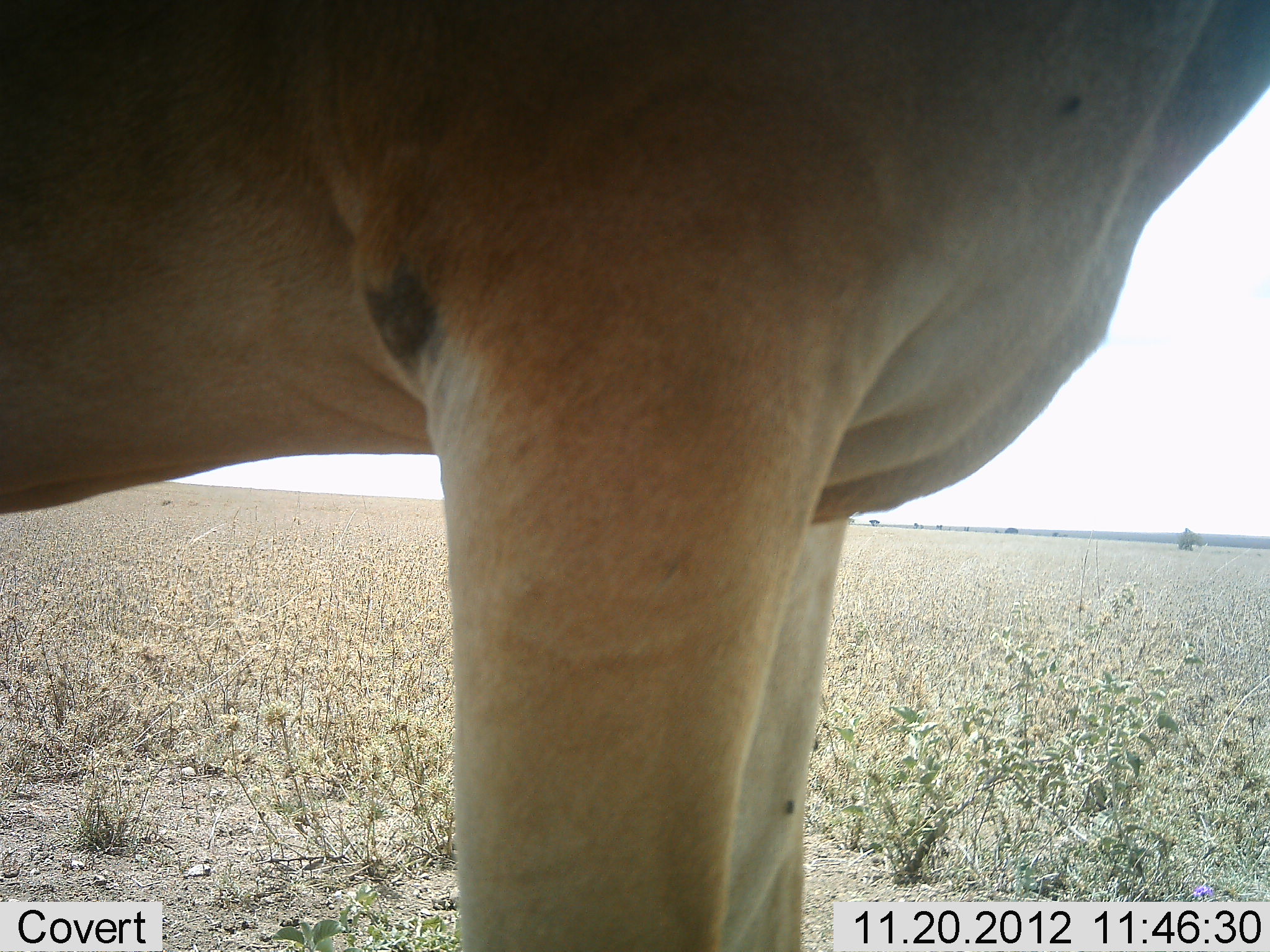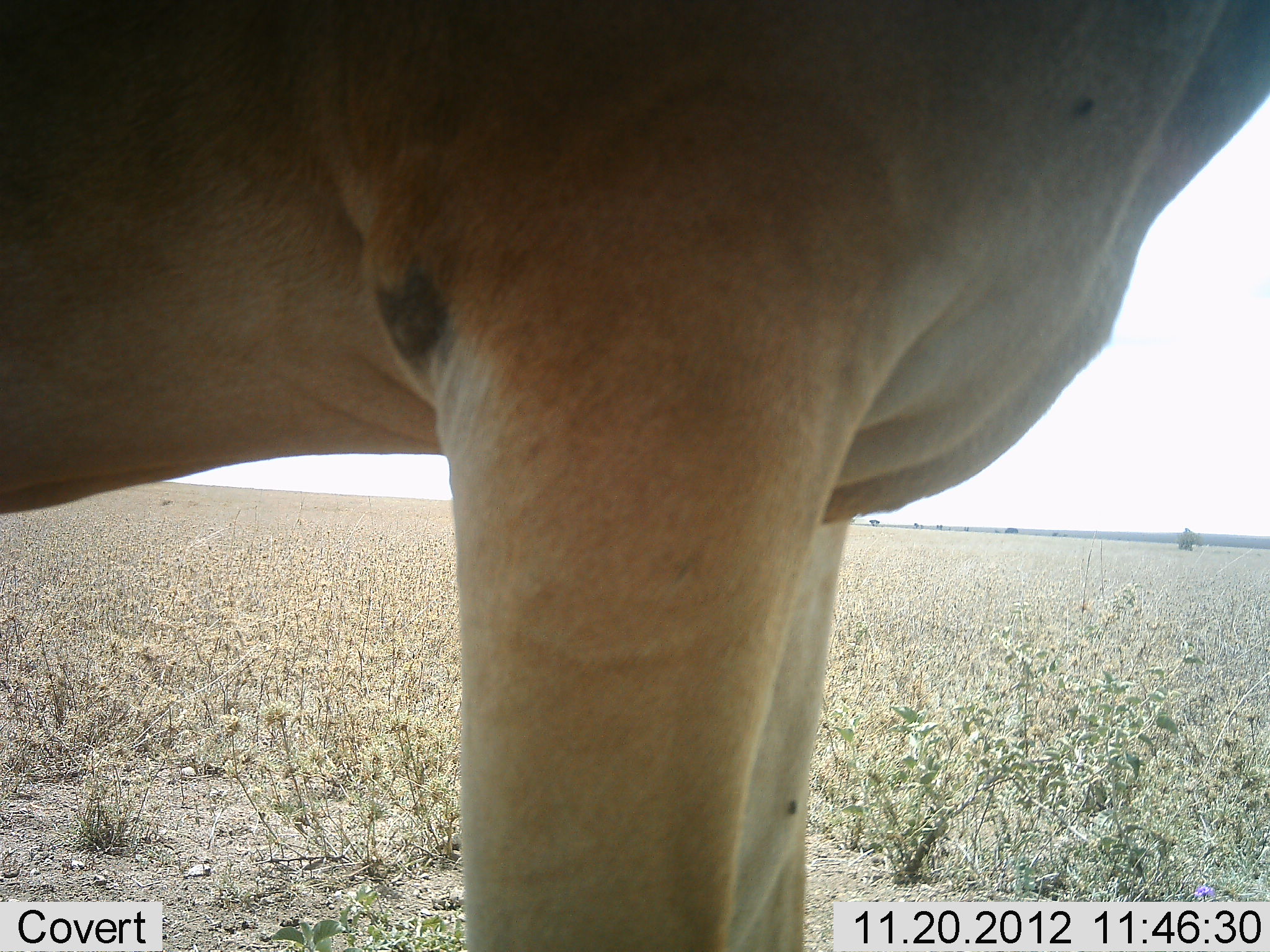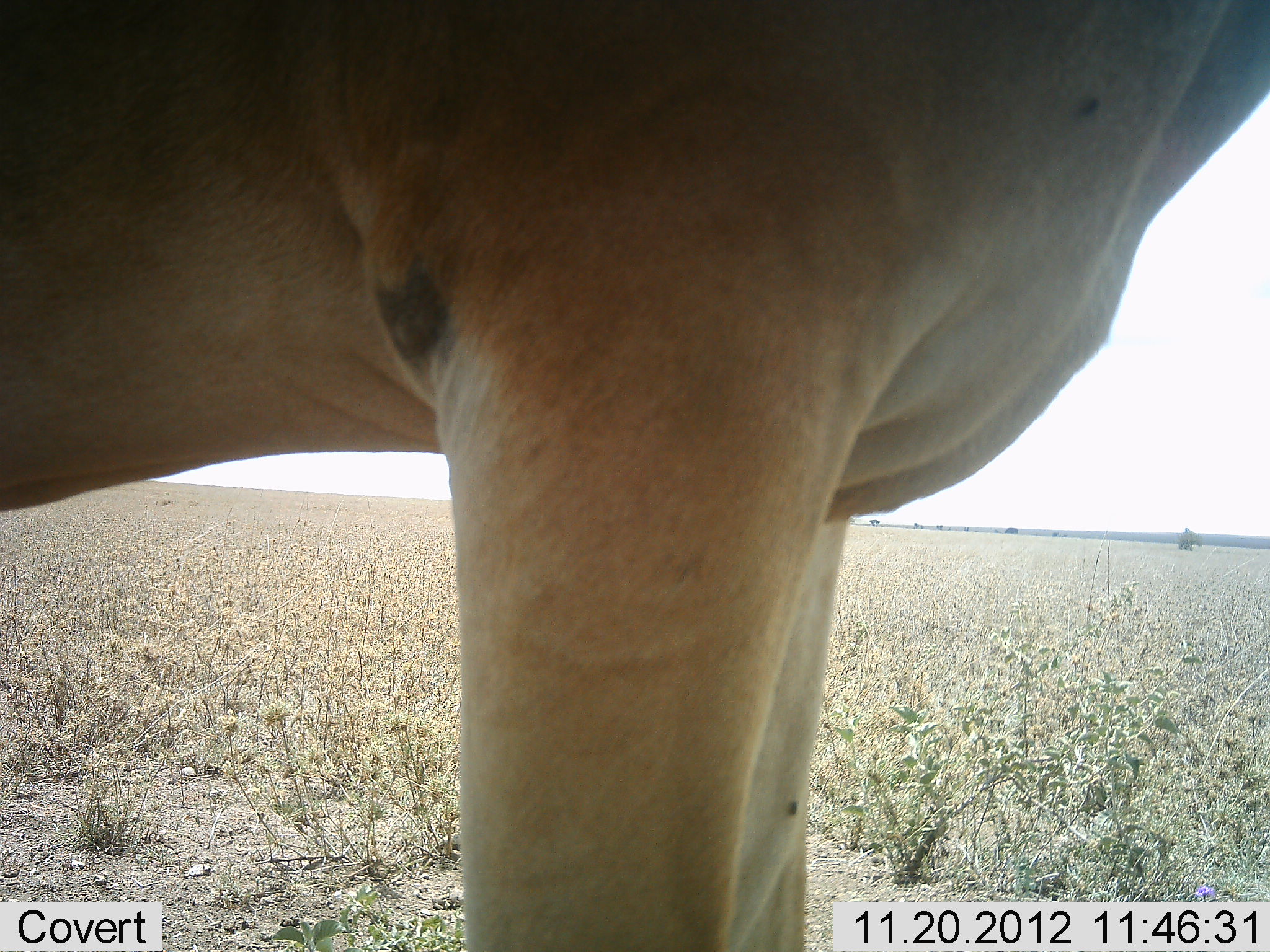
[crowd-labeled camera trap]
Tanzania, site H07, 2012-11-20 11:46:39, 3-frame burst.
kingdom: Animalia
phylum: Chordata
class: Mammalia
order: Artiodactyla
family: Bovidae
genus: Alcelaphus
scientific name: Alcelaphus buselaphus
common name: hartebeest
Hartebeest (Alcelaphus buselaphus), count 1. Behavior (volunteer vote fractions): standing 100%, resting 0%, moving 0%, interacting 0%. Young present (vote fraction): 0%. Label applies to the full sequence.